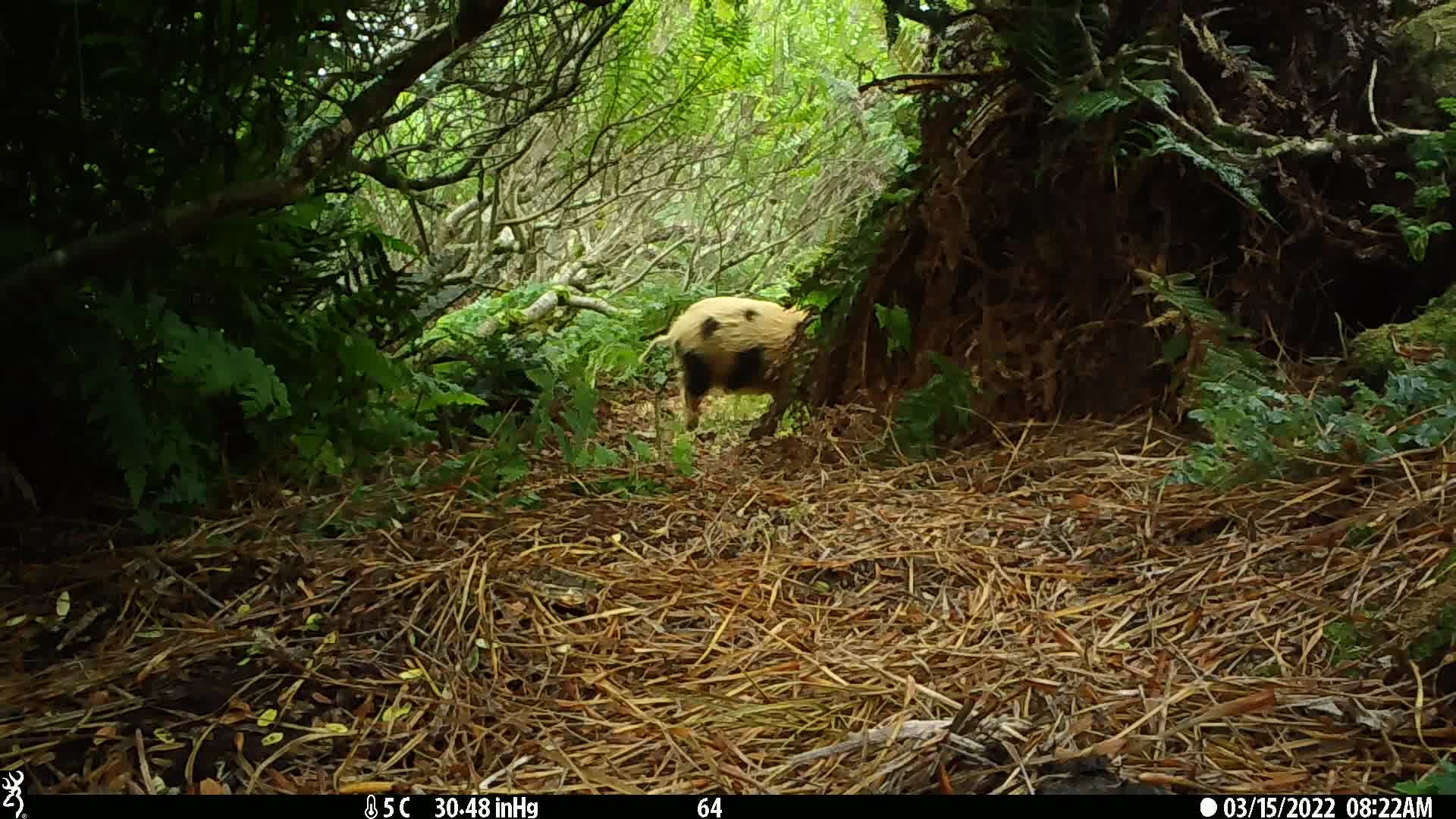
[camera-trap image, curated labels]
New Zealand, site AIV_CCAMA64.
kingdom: Animalia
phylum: Chordata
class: Mammalia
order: Artiodactyla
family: Suidae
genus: Sus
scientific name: Sus scrofa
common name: pig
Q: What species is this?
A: Pig (Sus scrofa).